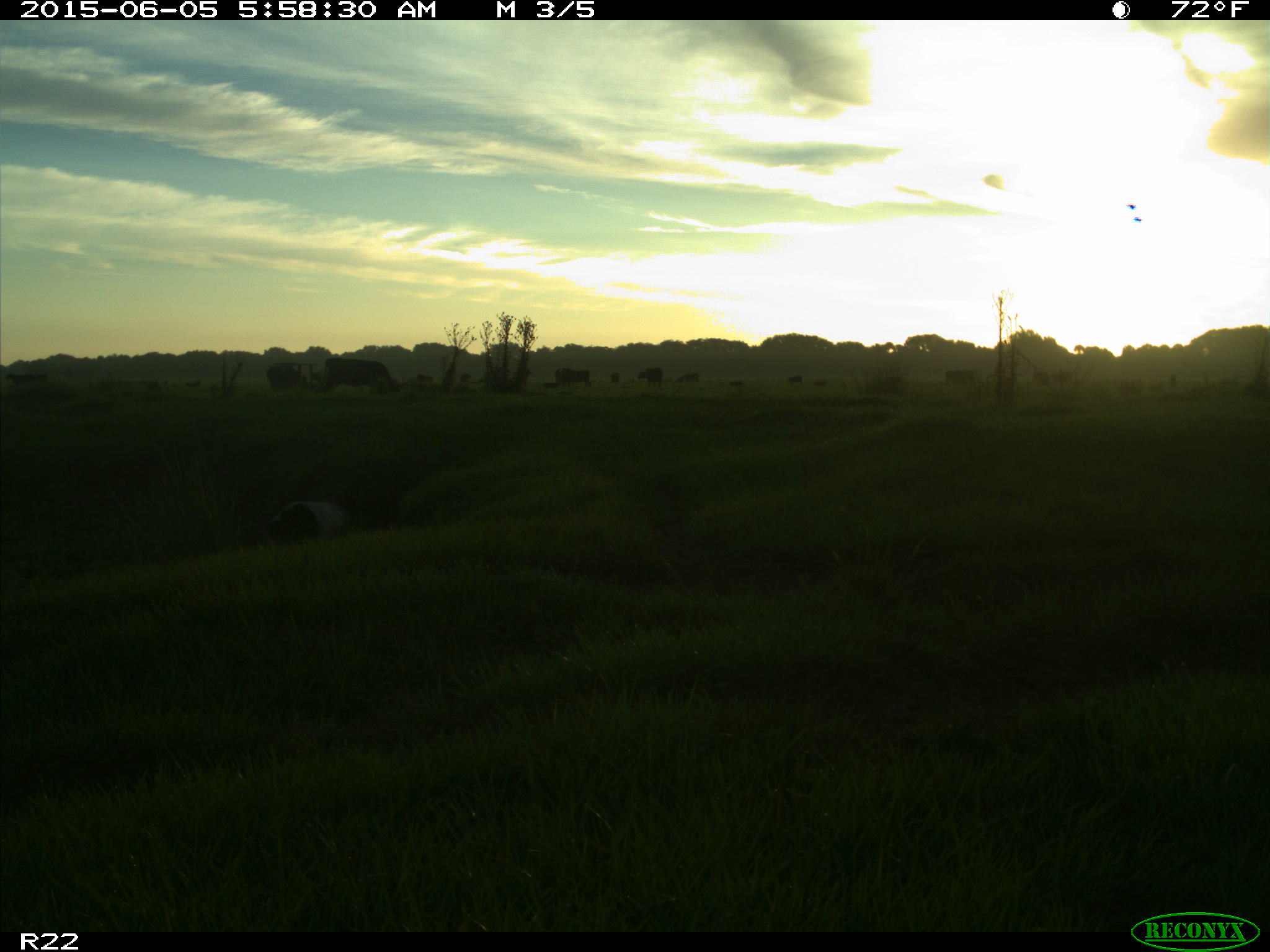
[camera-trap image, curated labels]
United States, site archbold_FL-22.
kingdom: Animalia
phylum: Chordata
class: Mammalia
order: Artiodactyla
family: Bovidae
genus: Bos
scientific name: Bos taurus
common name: domestic cow